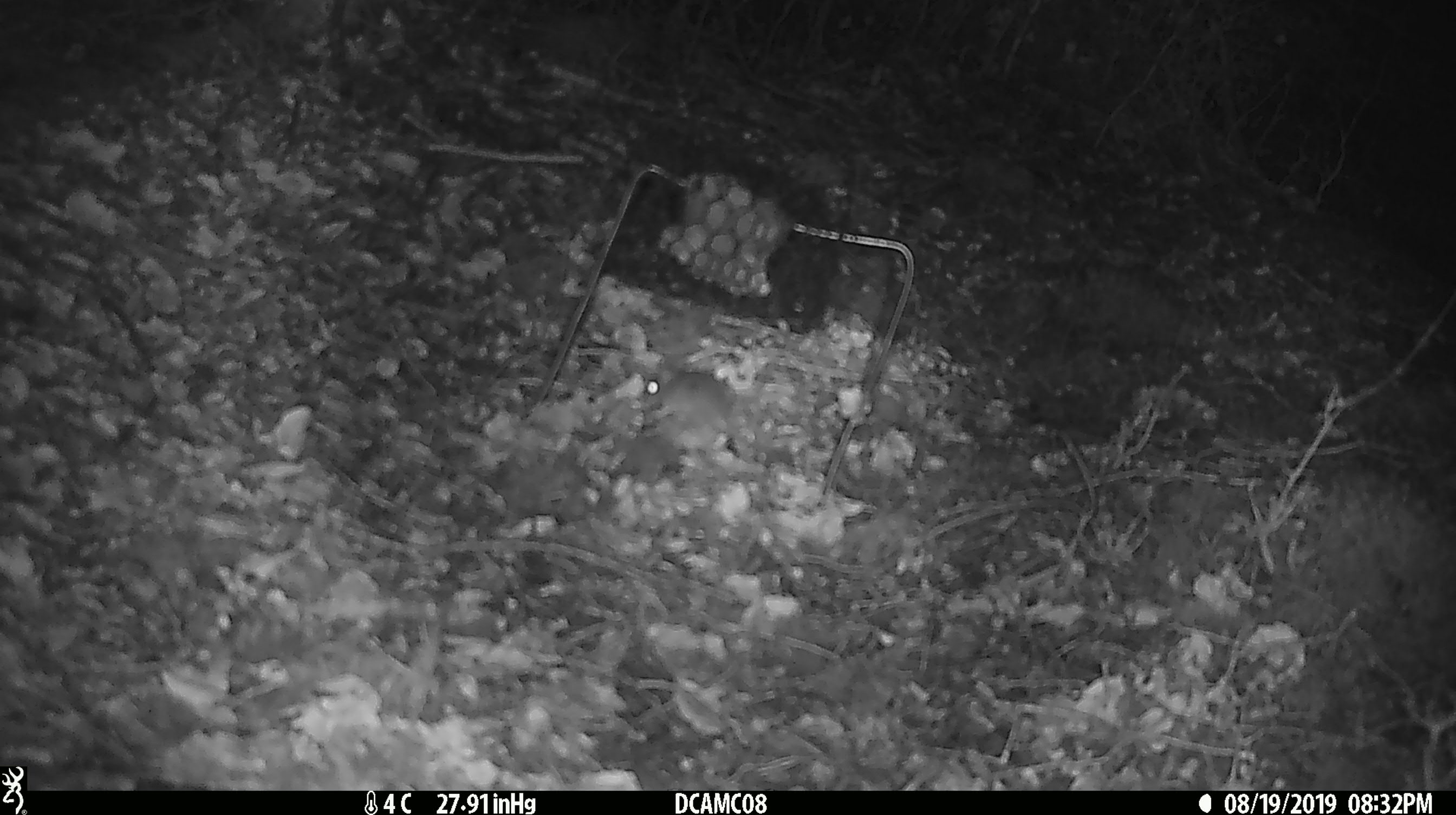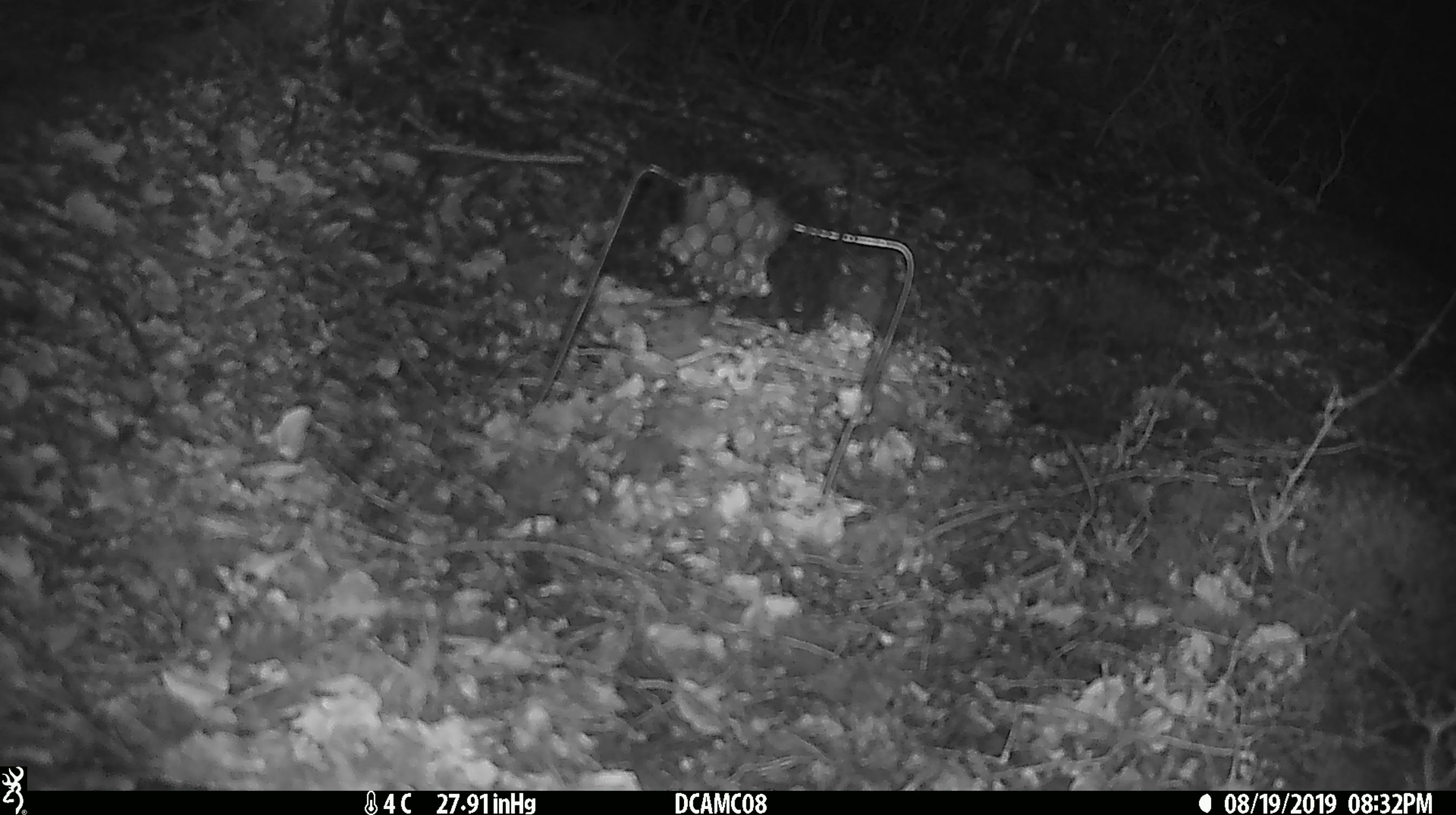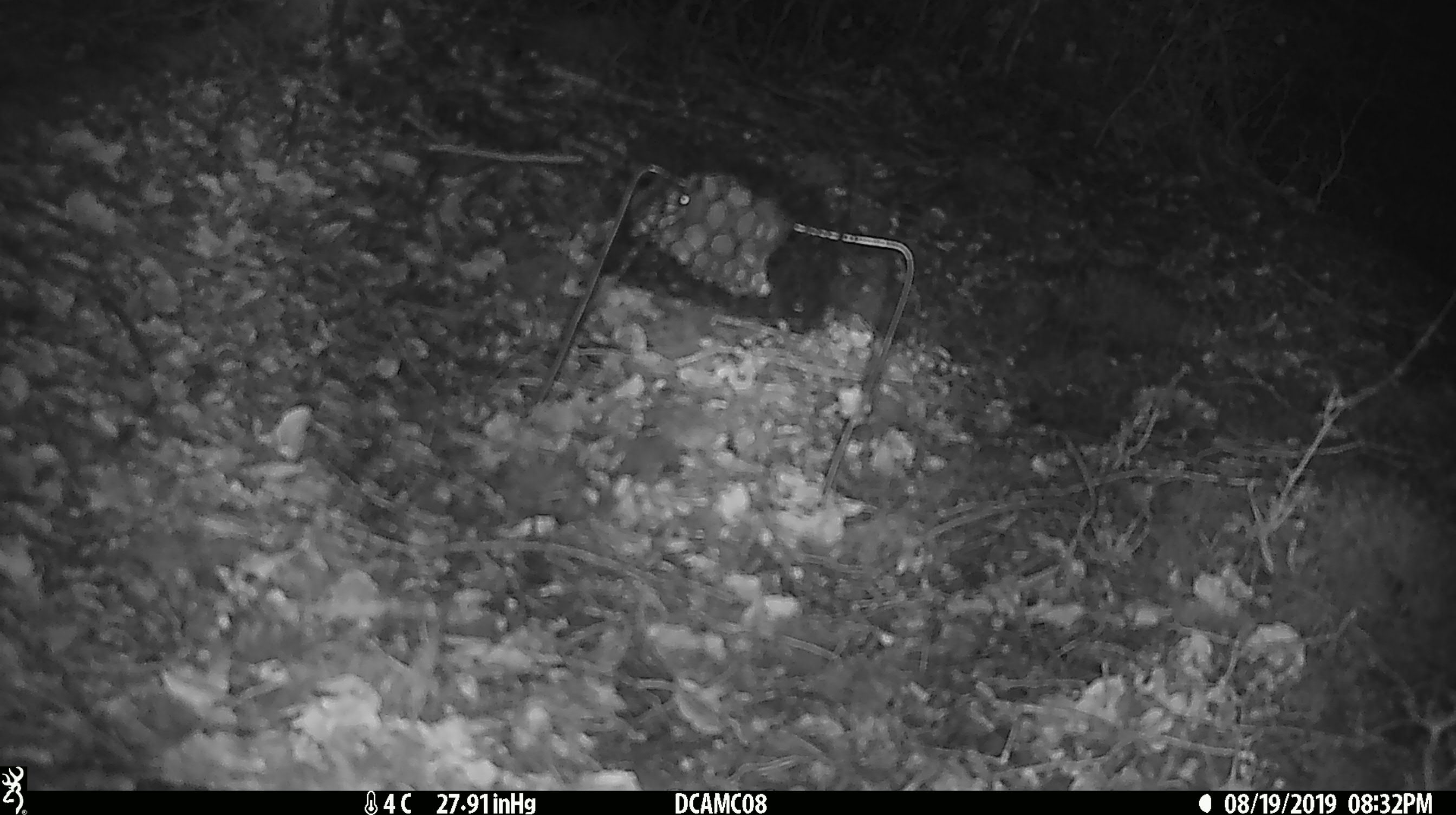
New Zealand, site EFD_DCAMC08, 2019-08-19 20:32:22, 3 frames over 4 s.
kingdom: Animalia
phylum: Chordata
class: Mammalia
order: Rodentia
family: Muridae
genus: Mus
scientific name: Mus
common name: mouse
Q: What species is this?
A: Mouse (Mus).